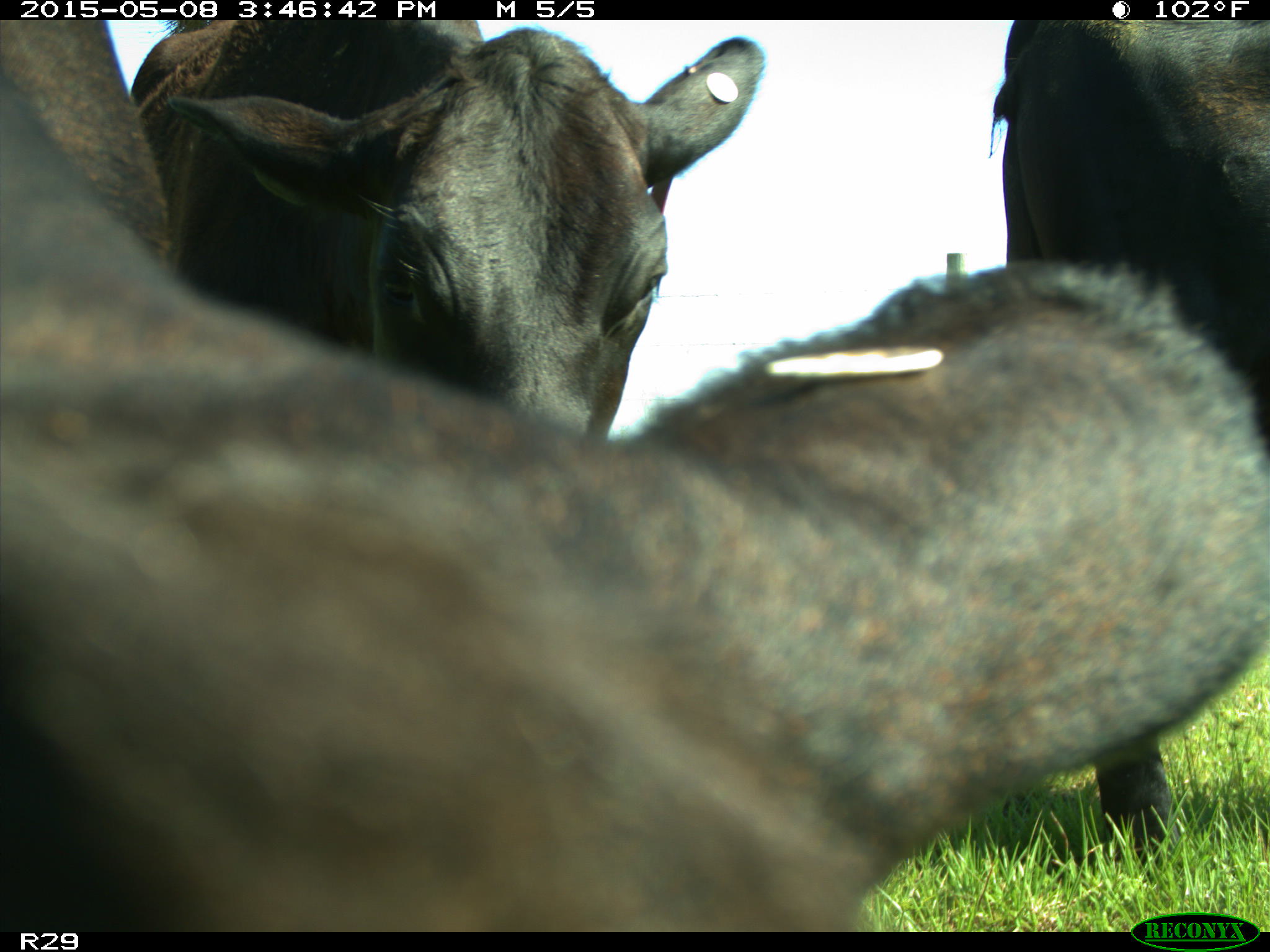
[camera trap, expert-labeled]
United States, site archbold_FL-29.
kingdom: Animalia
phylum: Chordata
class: Mammalia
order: Artiodactyla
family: Bovidae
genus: Bos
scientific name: Bos taurus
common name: domestic cow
Bos taurus (domestic cow).